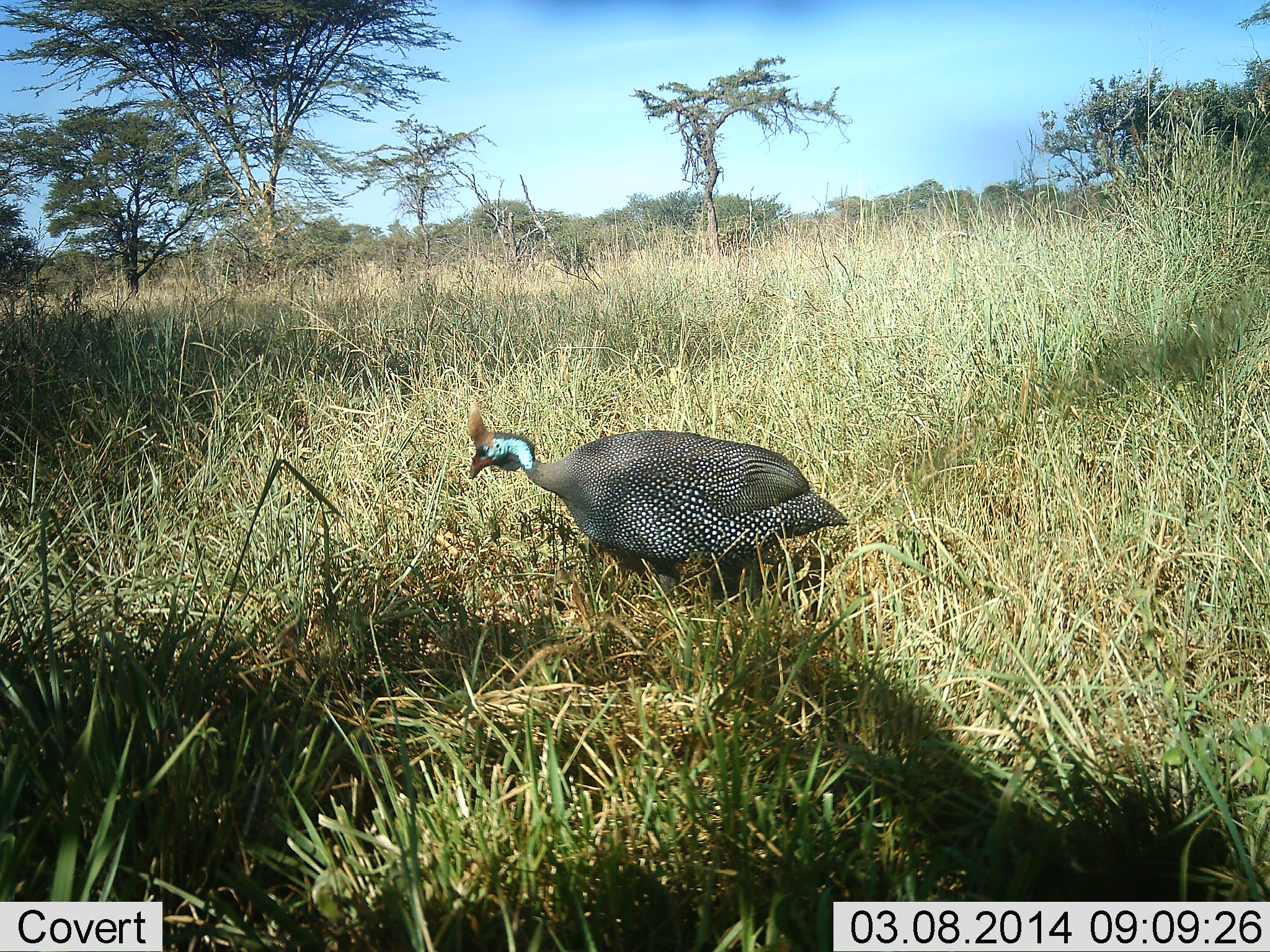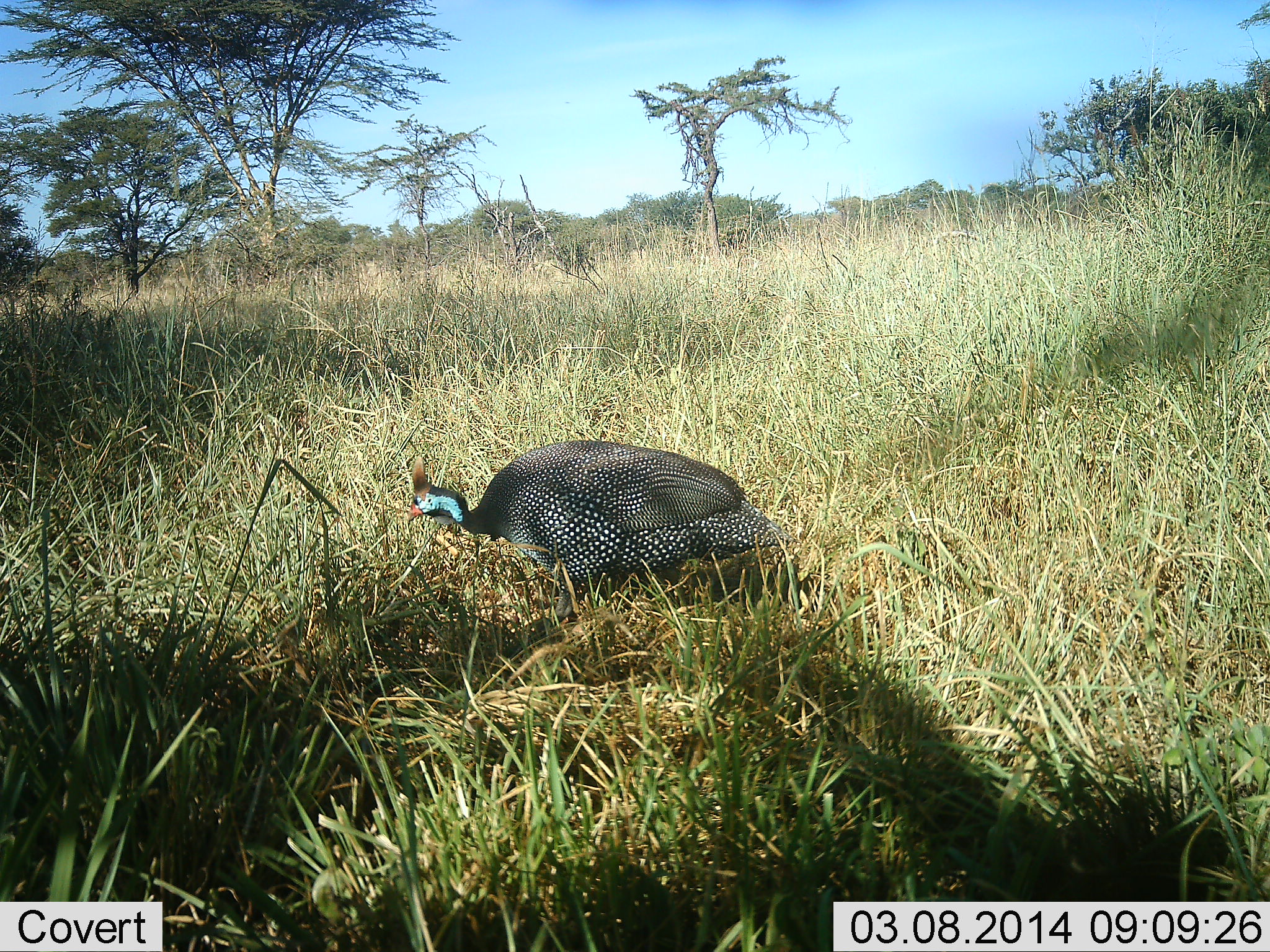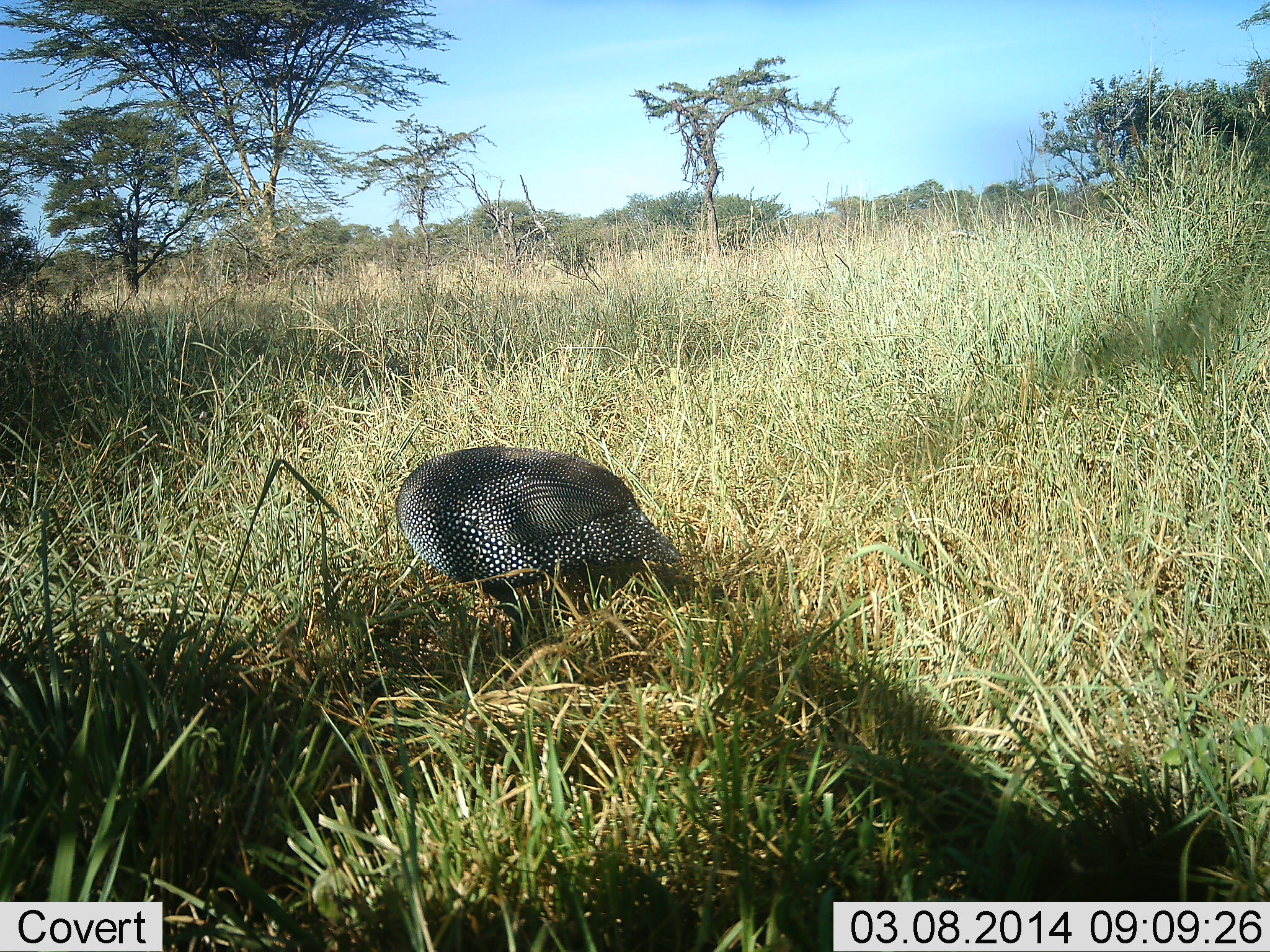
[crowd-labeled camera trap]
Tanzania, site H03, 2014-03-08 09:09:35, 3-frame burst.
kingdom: Animalia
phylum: Chordata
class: Aves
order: Galliformes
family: Numididae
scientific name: Numididae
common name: guinea fowl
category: guineafowl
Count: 1.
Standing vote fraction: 10%.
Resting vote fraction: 0%.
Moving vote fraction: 60%.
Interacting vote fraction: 0%.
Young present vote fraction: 0%.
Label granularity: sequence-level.